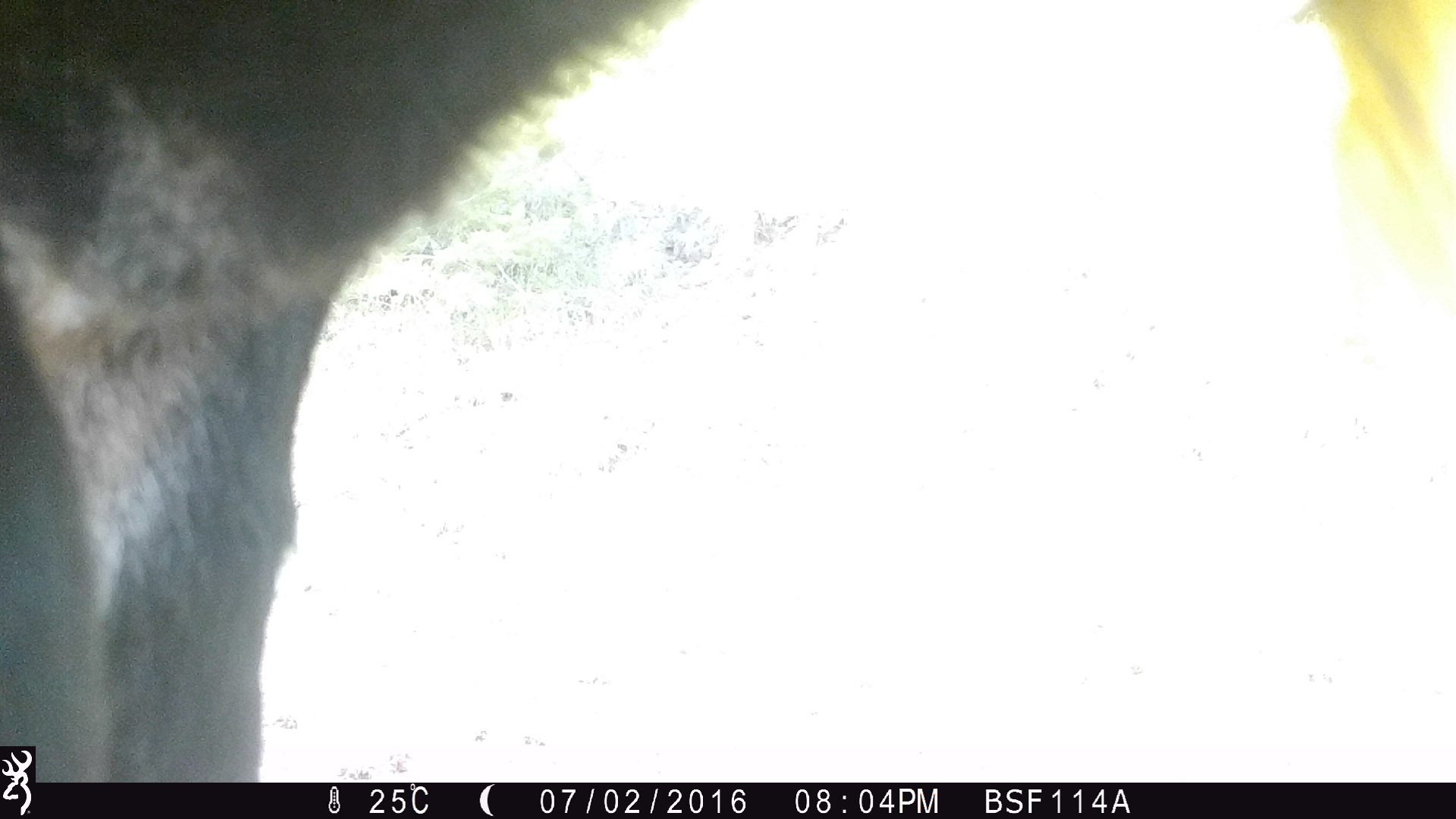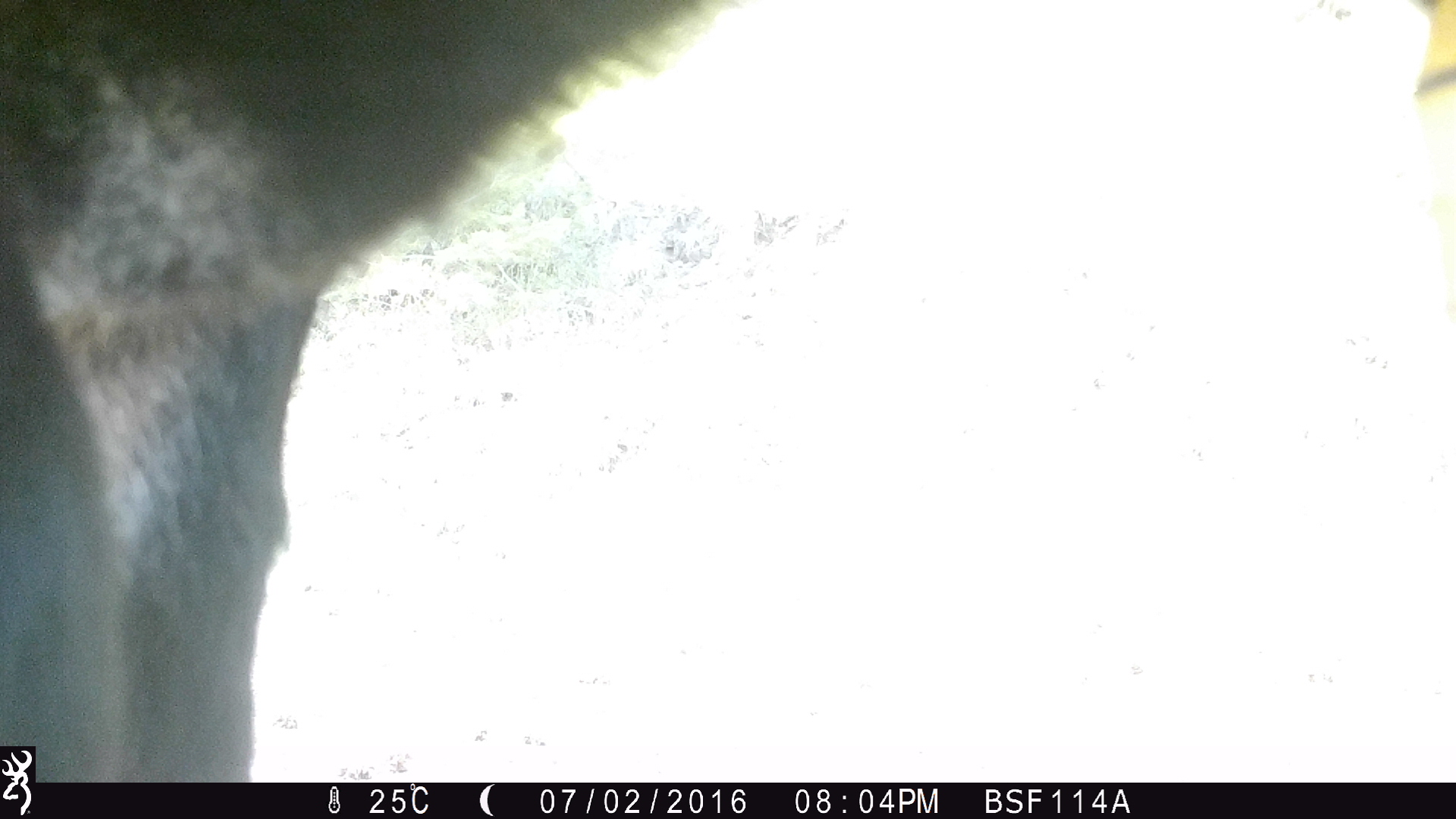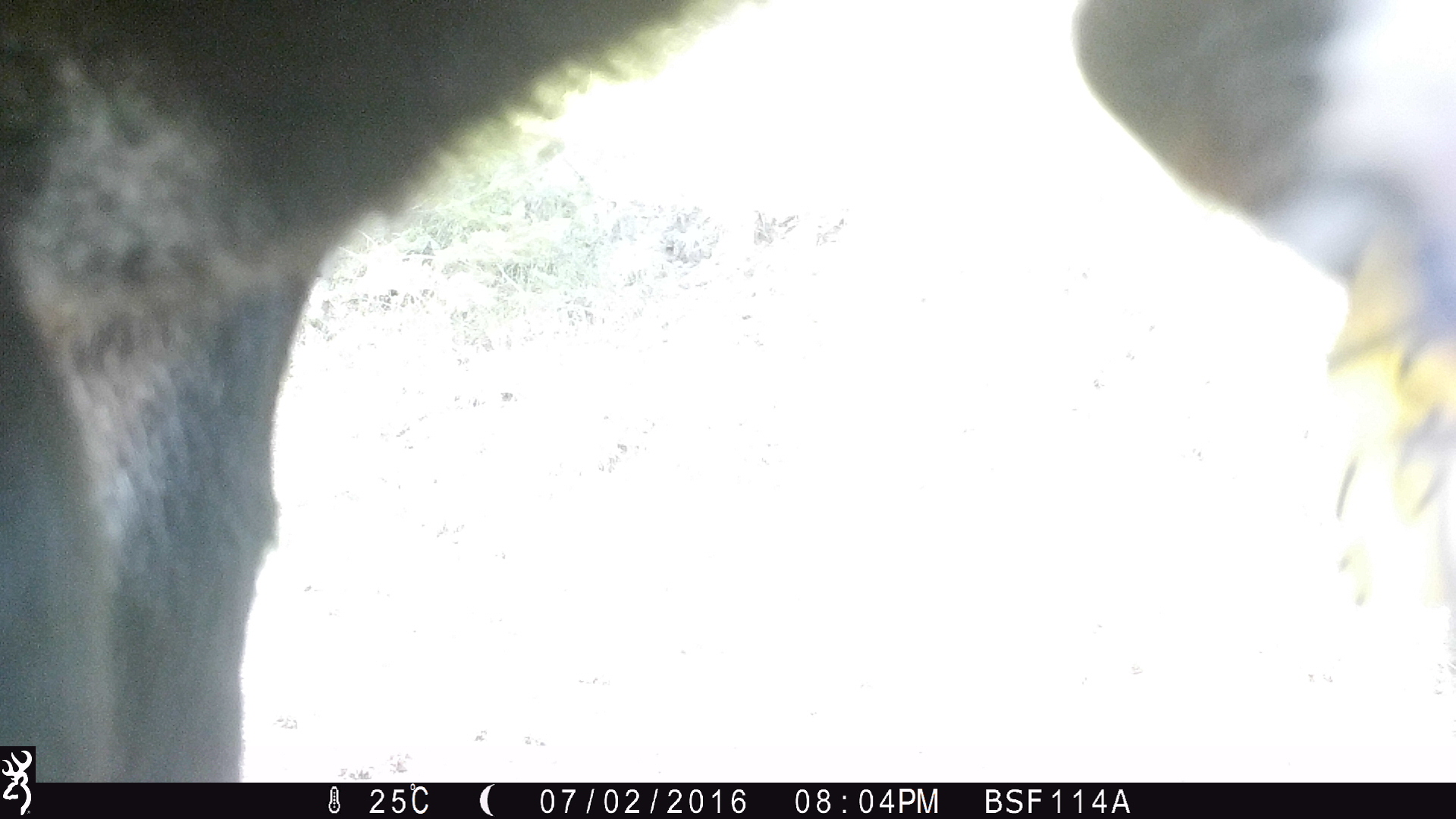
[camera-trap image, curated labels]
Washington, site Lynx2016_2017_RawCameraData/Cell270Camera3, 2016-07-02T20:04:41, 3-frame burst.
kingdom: Animalia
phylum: Chordata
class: Mammalia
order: Artiodactyla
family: Bovidae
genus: Bos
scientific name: Bos taurus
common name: domestic cattle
Domestic cattle (Bos taurus). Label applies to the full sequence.